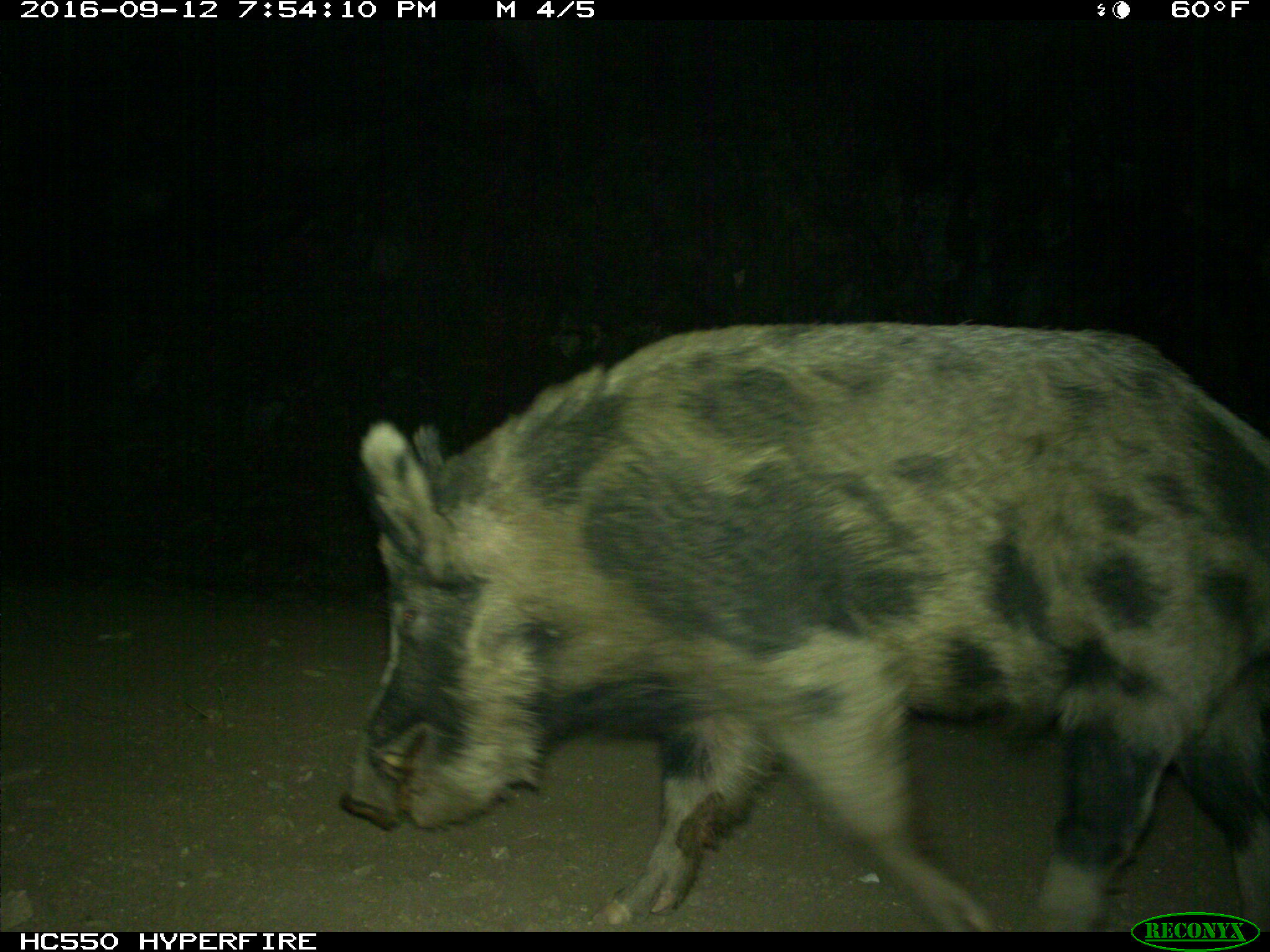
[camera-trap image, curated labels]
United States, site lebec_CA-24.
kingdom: Animalia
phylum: Chordata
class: Mammalia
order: Artiodactyla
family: Suidae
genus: Sus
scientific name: Sus scrofa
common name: wild boar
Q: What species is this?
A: Sus scrofa (wild boar).